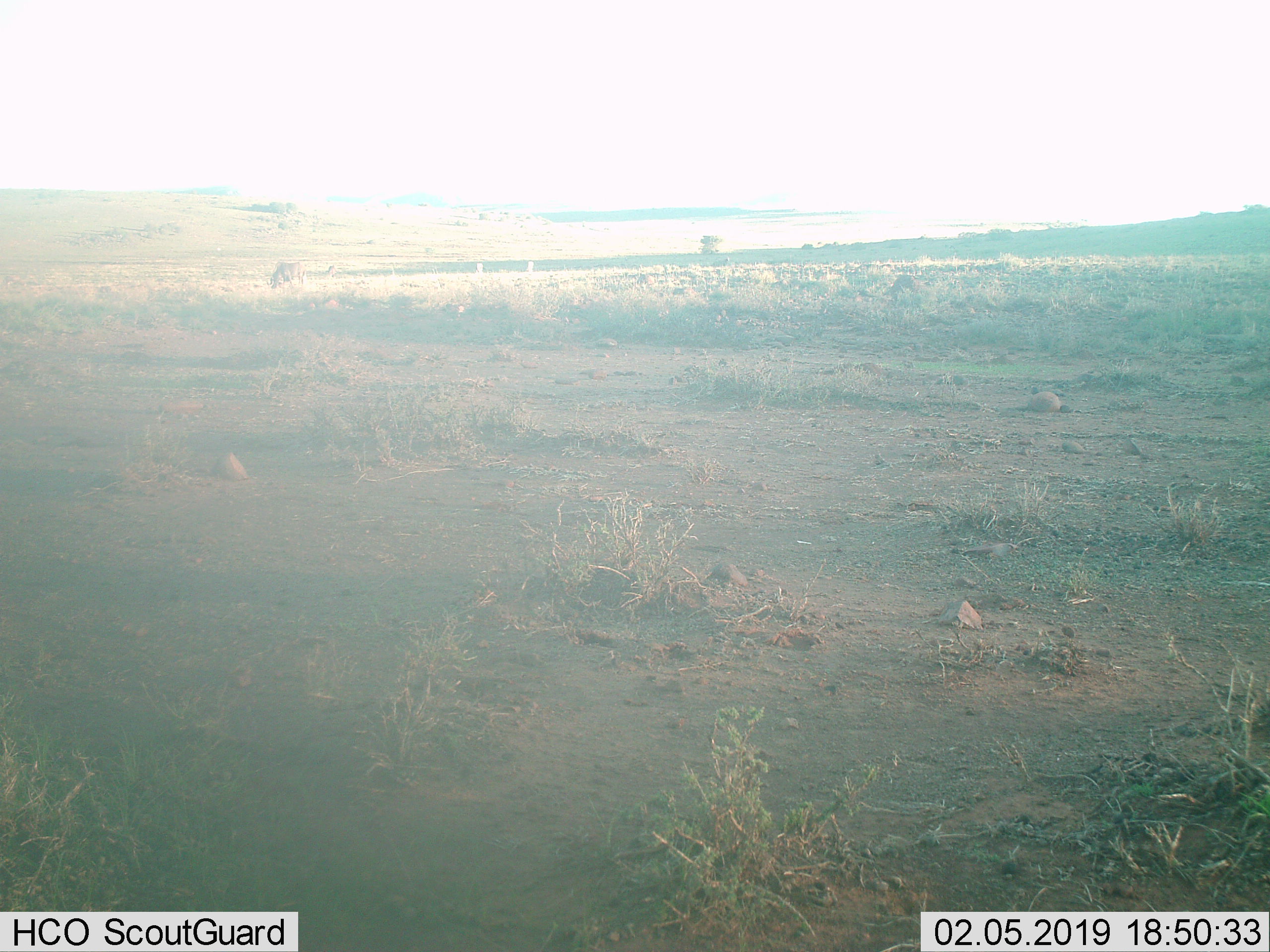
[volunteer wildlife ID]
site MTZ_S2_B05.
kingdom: Animalia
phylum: Chordata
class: Mammalia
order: Artiodactyla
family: Bovidae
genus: Connochaetes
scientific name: Connochaetes gnou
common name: black wildebeest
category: wildebeestblack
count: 2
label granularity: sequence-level